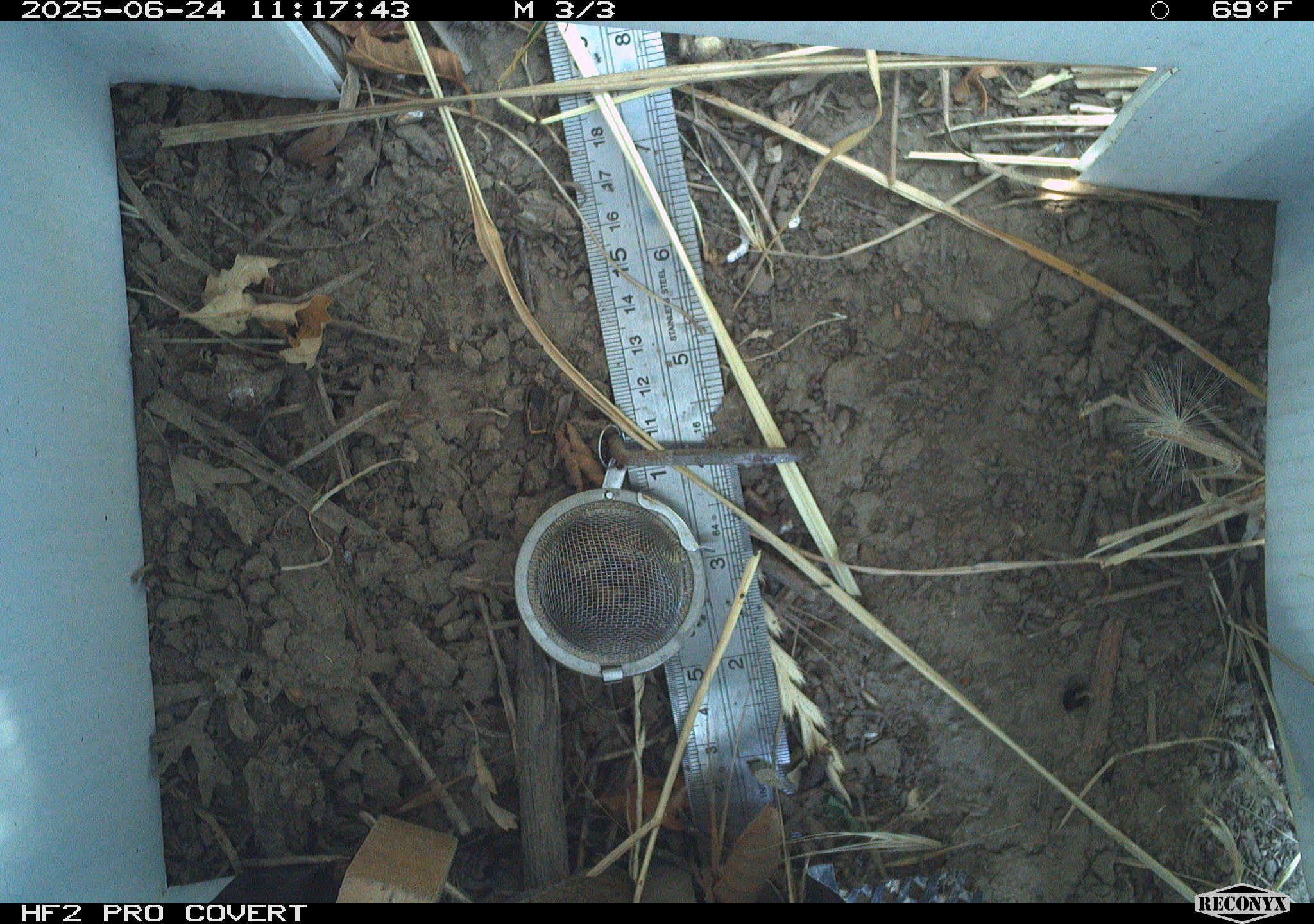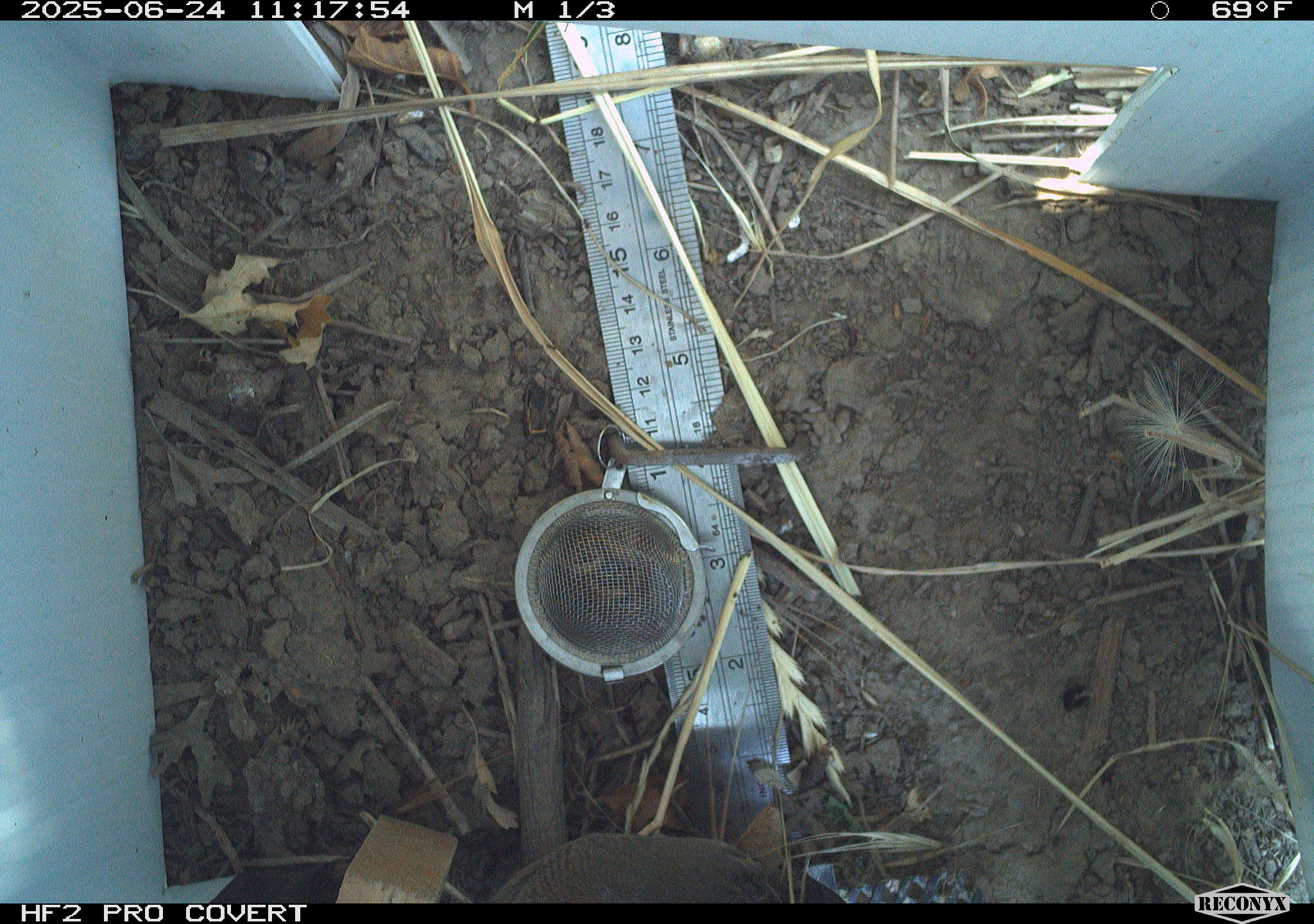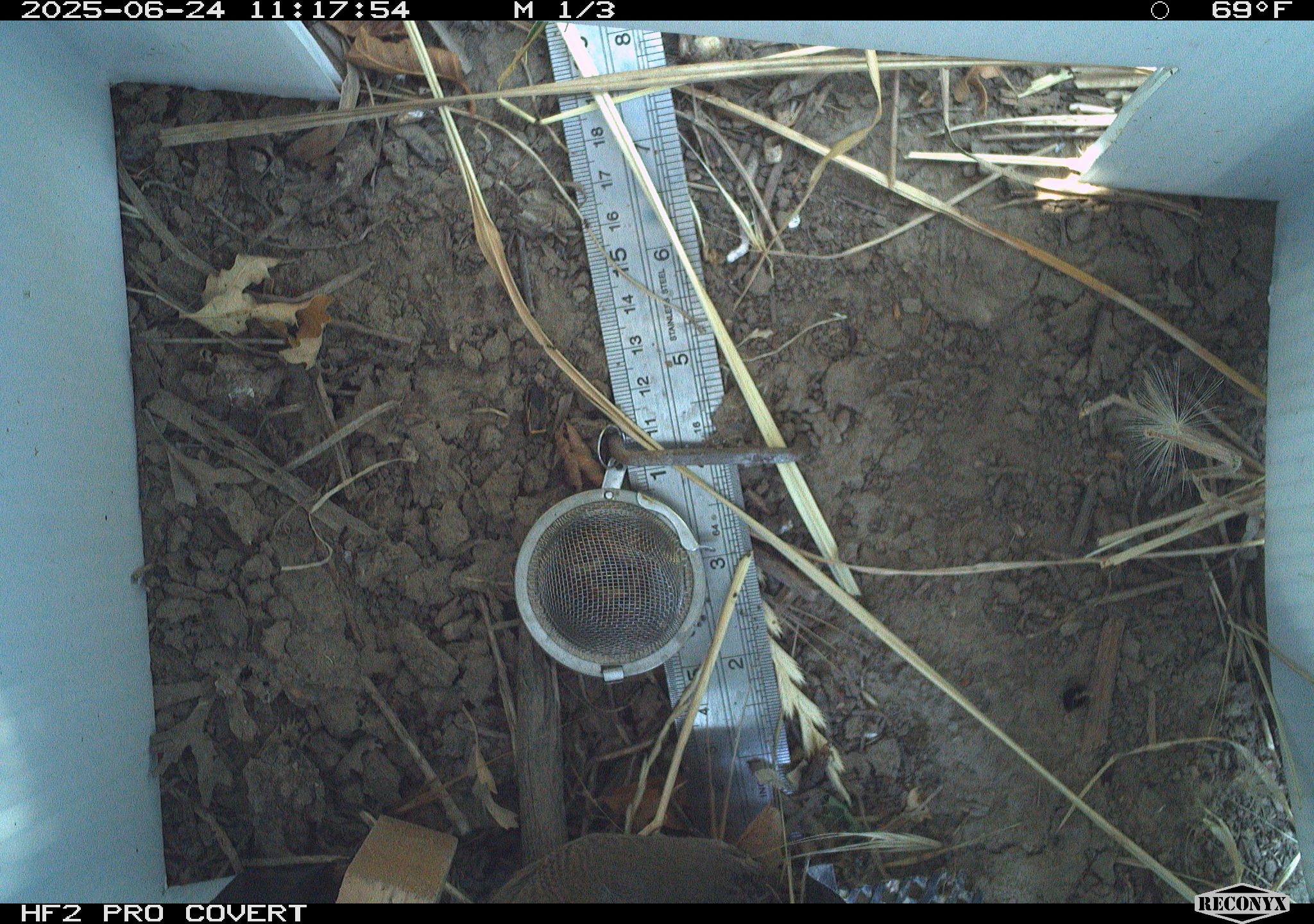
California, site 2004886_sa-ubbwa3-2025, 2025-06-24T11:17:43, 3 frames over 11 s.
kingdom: Animalia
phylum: Chordata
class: Aves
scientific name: Aves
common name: bird